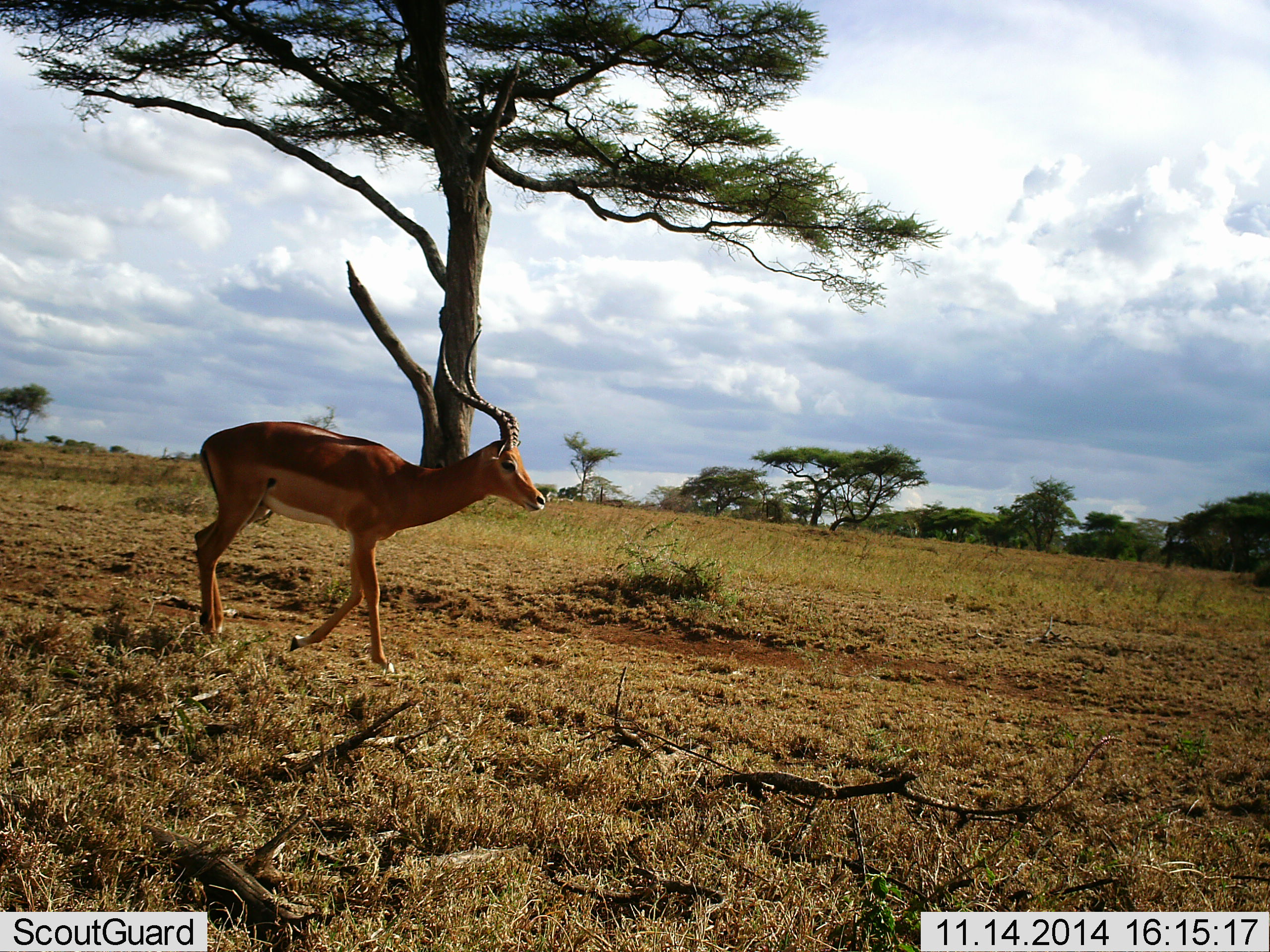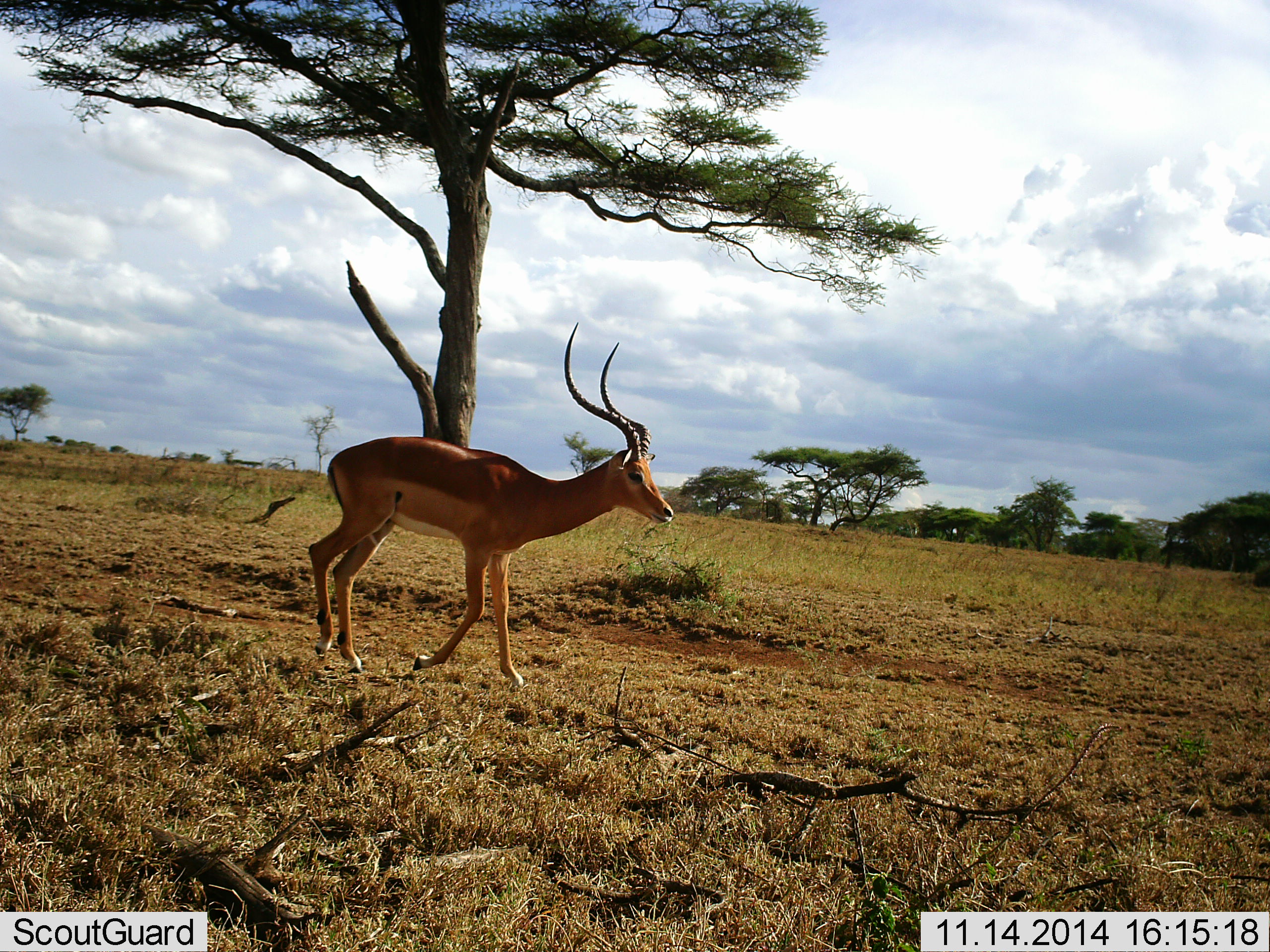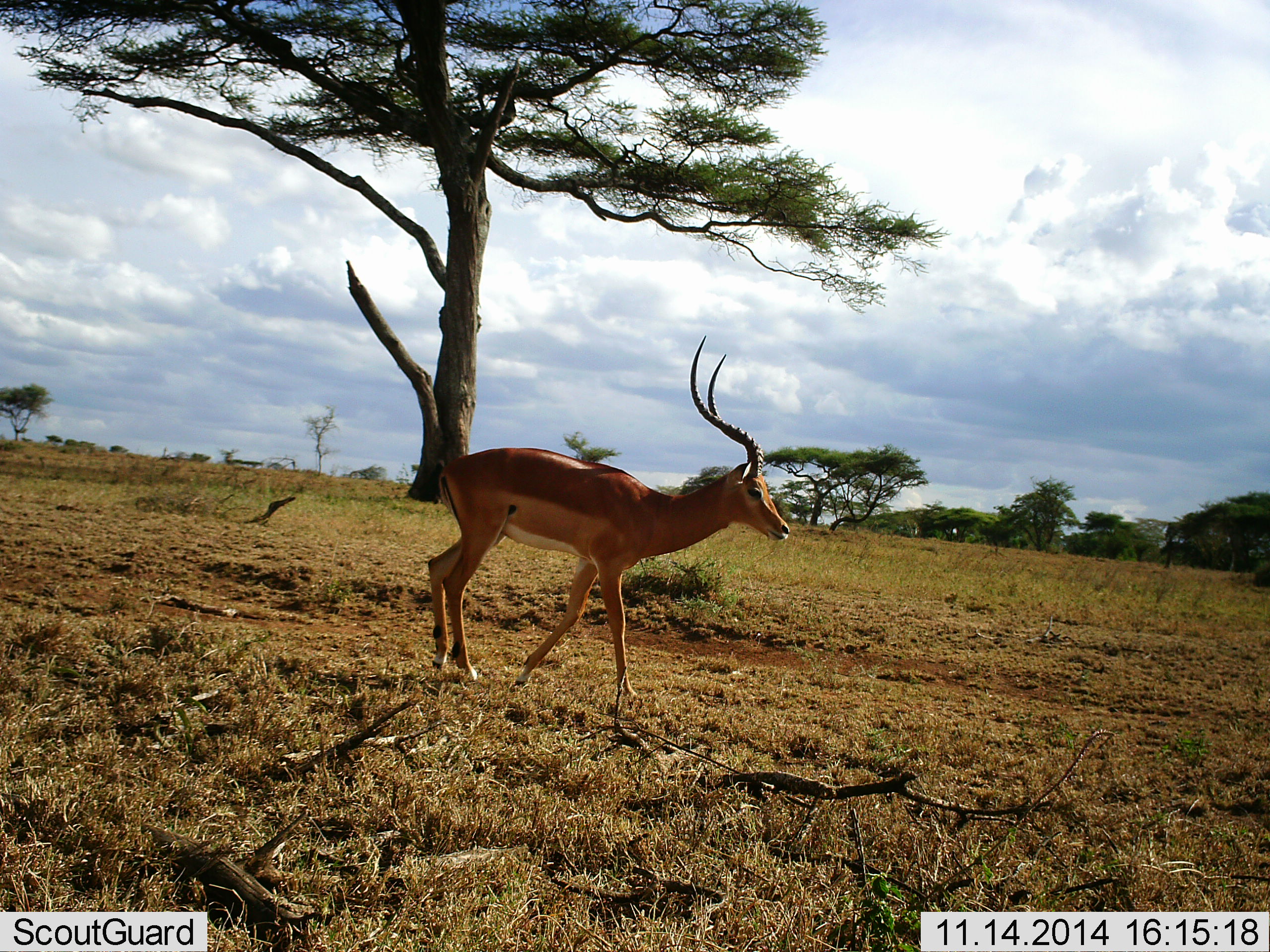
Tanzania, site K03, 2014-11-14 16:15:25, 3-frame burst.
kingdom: Animalia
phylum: Chordata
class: Mammalia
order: Artiodactyla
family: Bovidae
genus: Aepyceros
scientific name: Aepyceros melampus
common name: impala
Impala (Aepyceros melampus), count 1. Behavior (volunteer vote fractions): standing 0%, resting 0%, moving 100%, interacting 0%. Young present (vote fraction): 0%. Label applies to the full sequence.